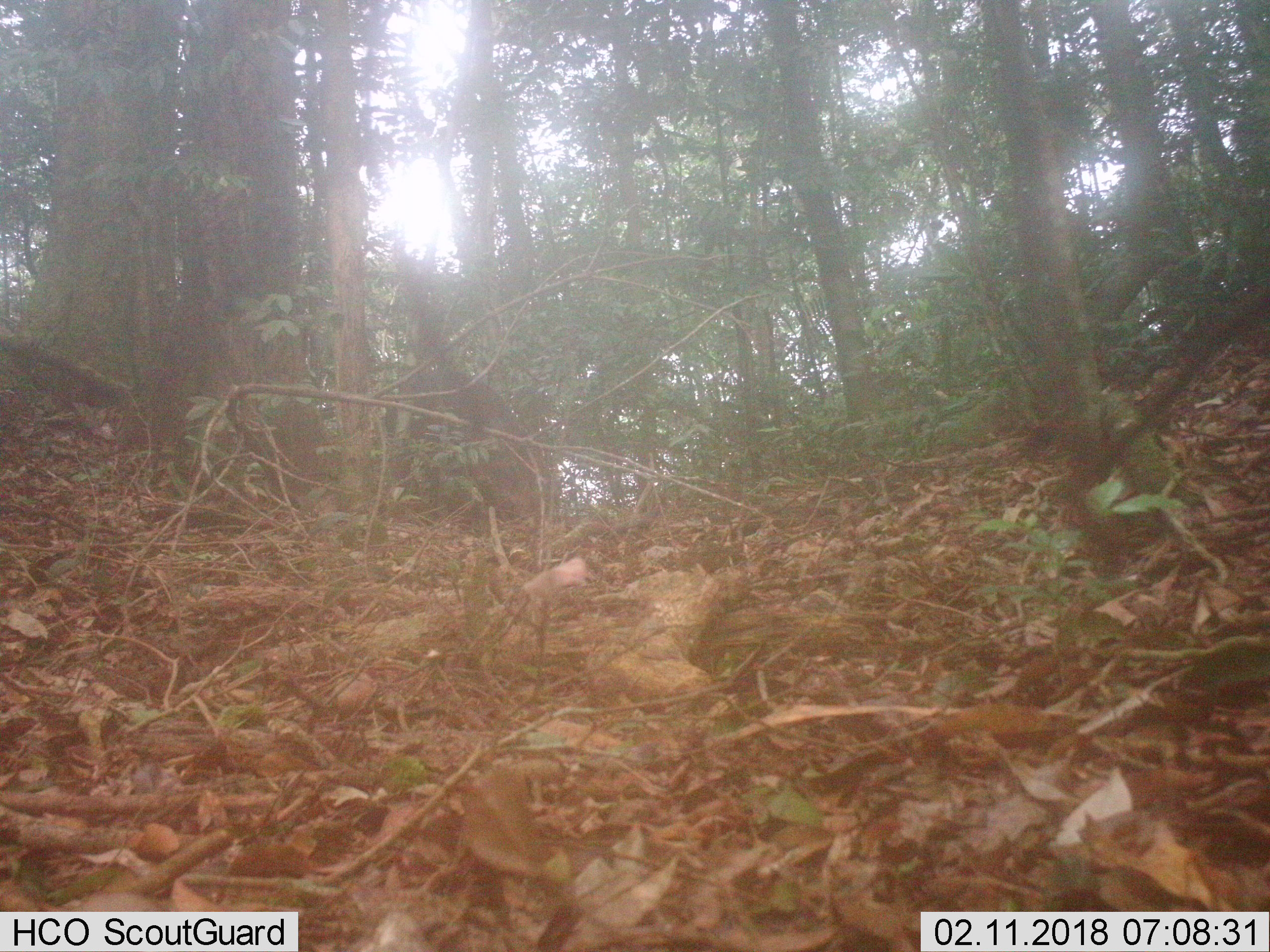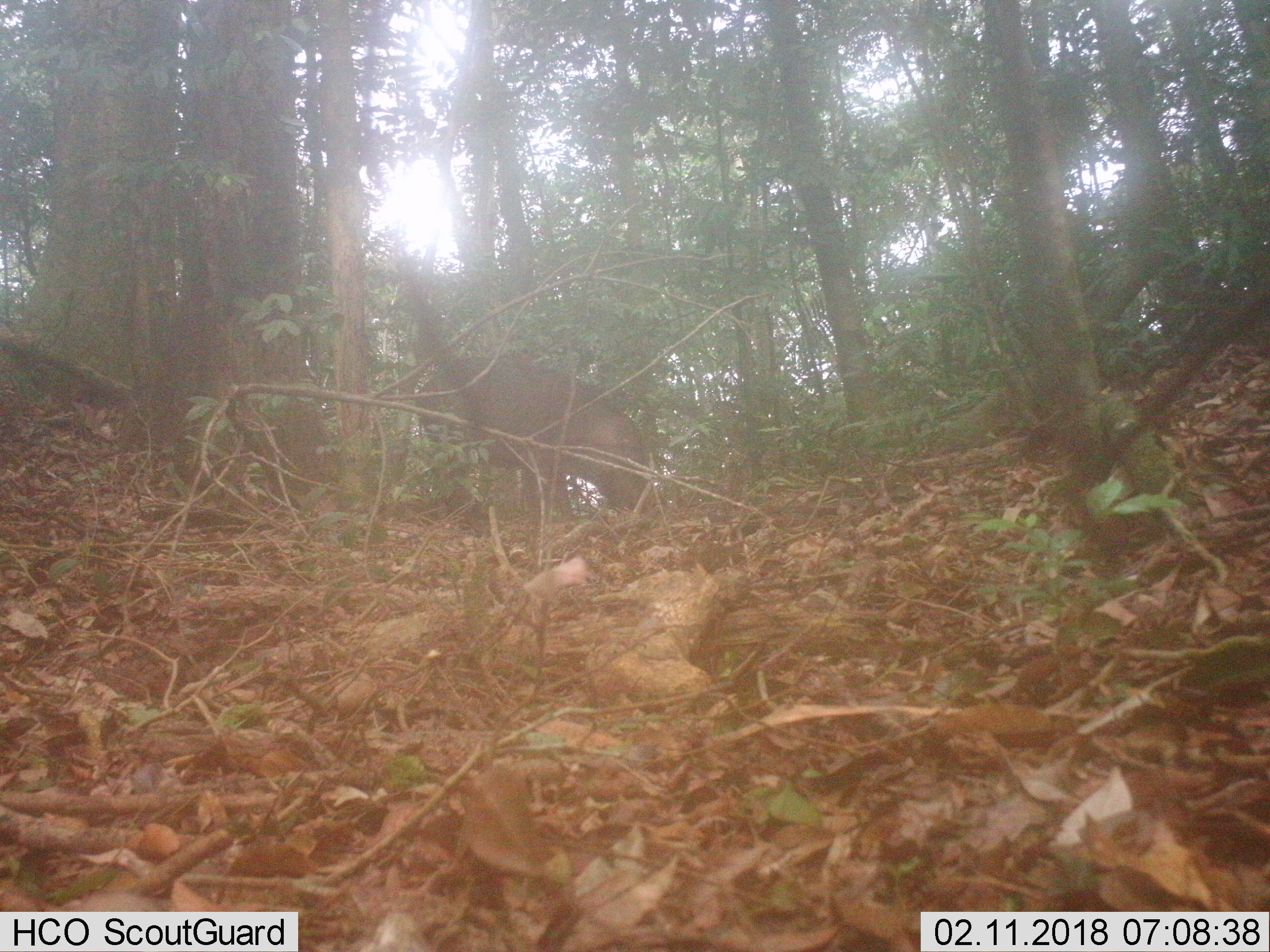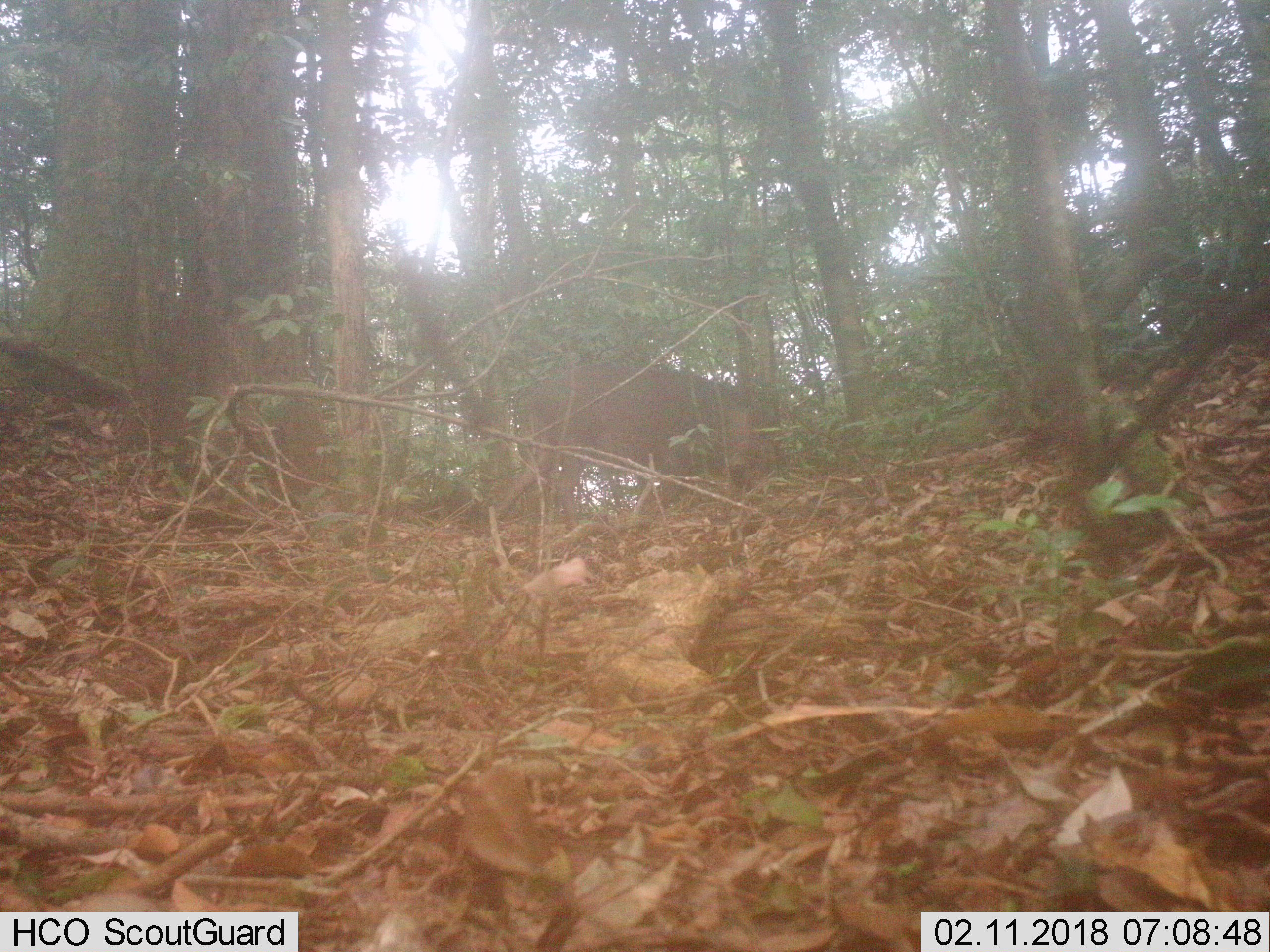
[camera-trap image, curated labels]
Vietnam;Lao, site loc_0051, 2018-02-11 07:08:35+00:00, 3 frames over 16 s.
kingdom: Animalia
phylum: Chordata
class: Mammalia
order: Artiodactyla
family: Suidae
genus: Sus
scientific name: Sus scrofa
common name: eurasian wild pig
Eurasian wild pig (Sus scrofa). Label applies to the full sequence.